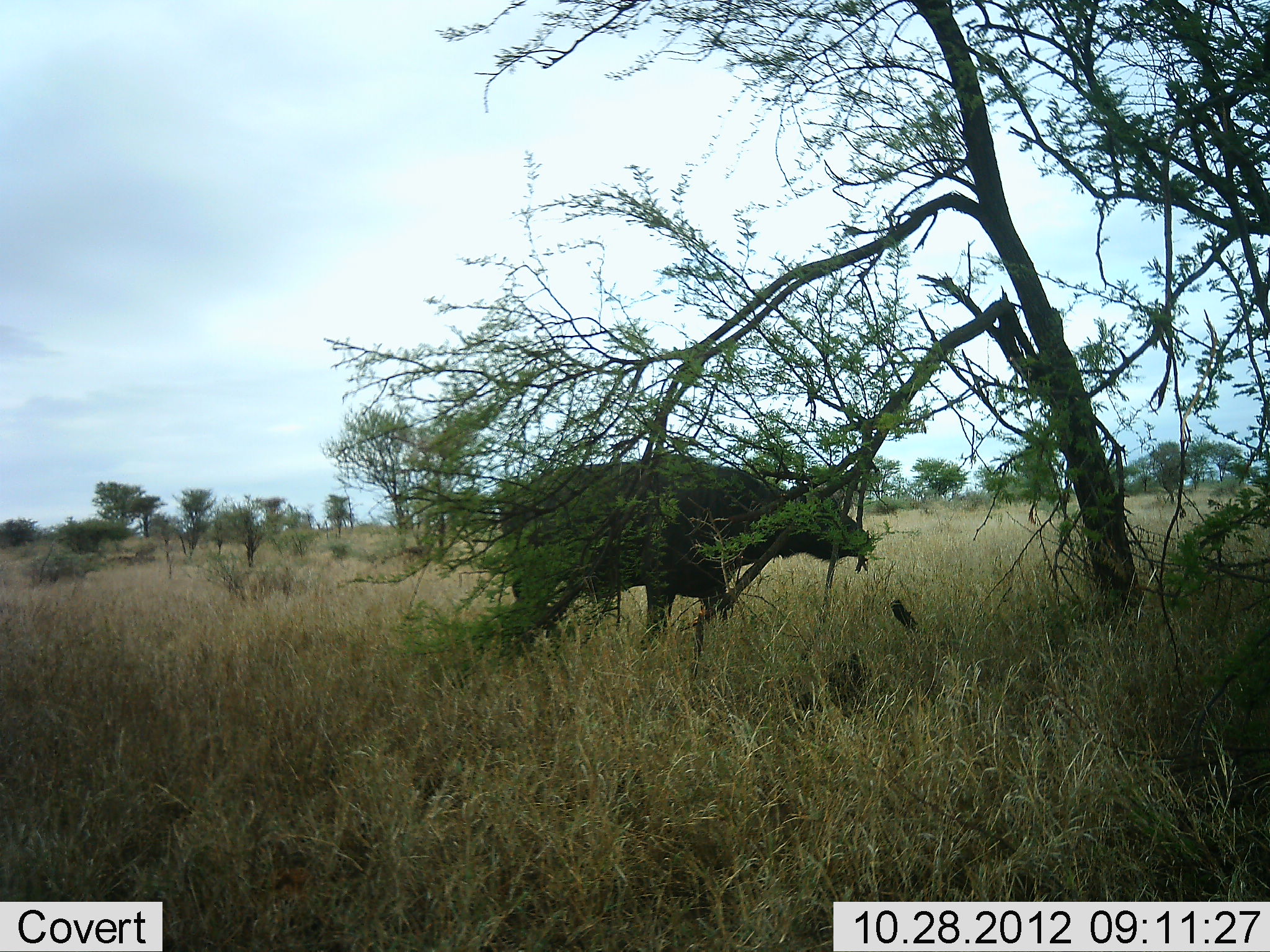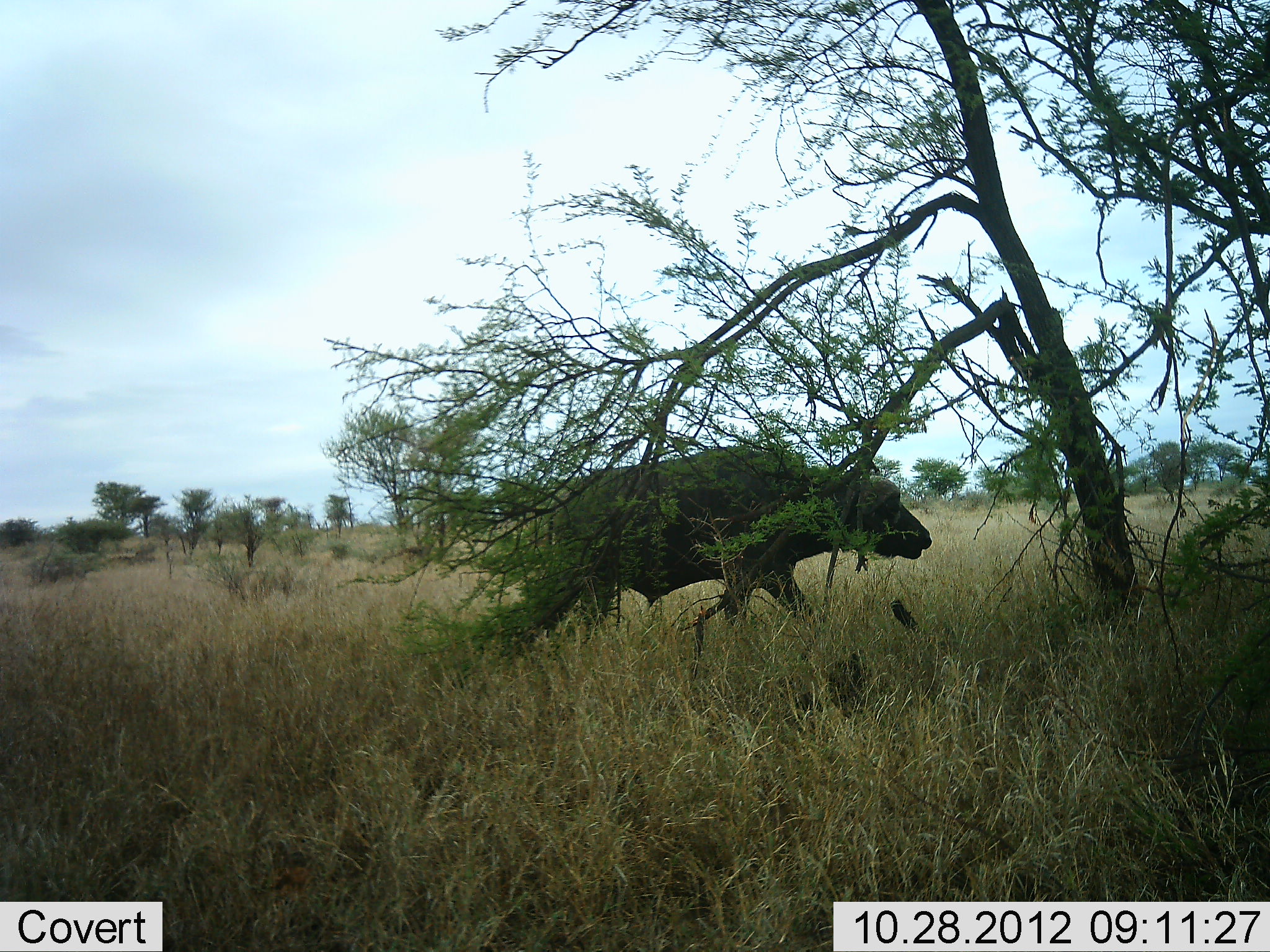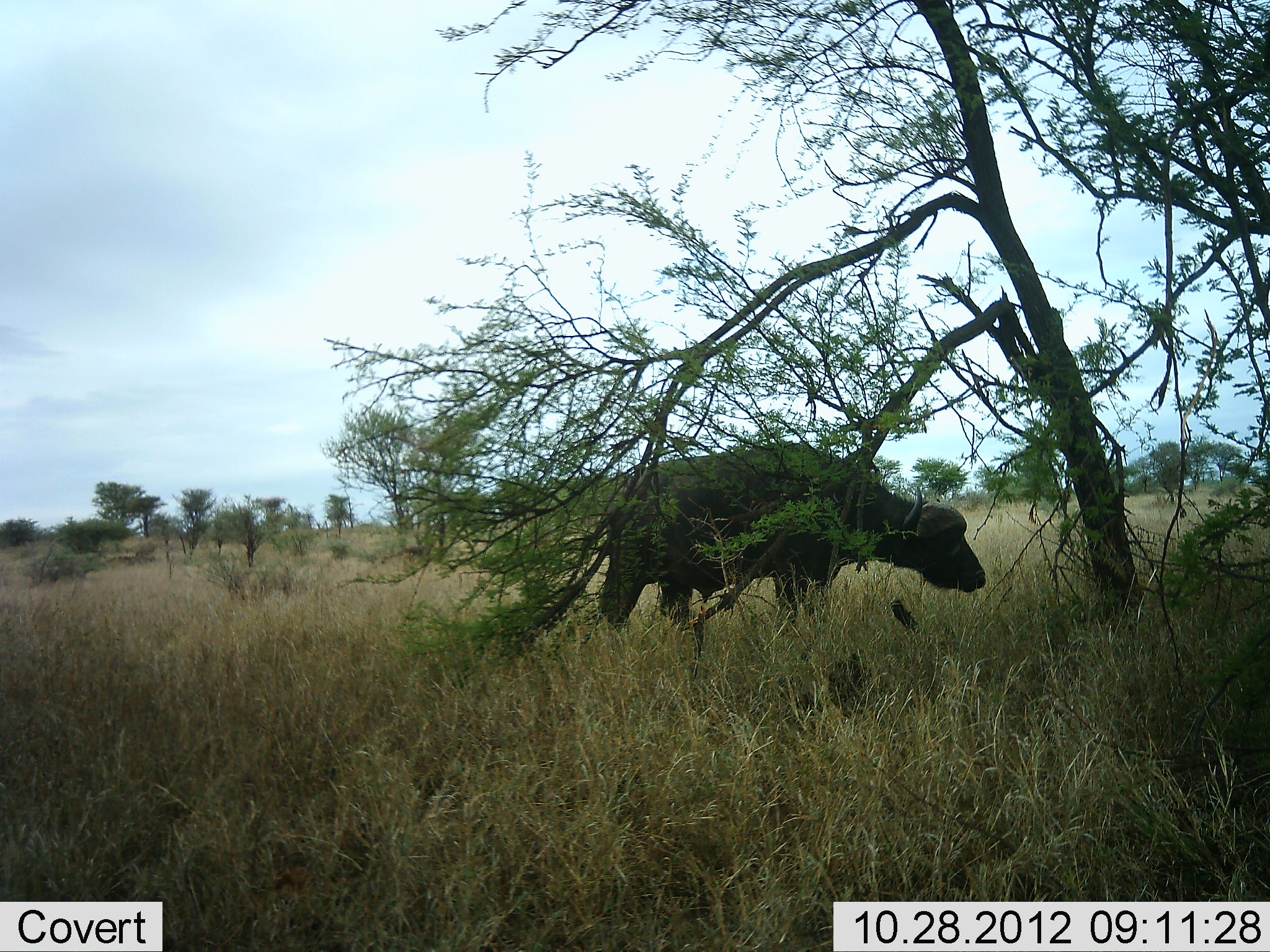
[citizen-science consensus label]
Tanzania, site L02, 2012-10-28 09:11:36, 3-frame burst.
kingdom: Animalia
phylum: Chordata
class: Mammalia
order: Artiodactyla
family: Bovidae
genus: Syncerus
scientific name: Syncerus caffer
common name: cape buffalo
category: buffalo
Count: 1.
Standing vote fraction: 0%.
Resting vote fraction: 0%.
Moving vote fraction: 90%.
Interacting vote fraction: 0%.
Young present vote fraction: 0%.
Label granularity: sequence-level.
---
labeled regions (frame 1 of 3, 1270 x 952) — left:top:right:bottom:
animal: 500:454:872:660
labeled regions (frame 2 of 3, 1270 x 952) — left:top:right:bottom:
animal: 546:446:933:657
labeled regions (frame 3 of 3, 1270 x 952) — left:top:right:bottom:
animal: 599:443:987:636